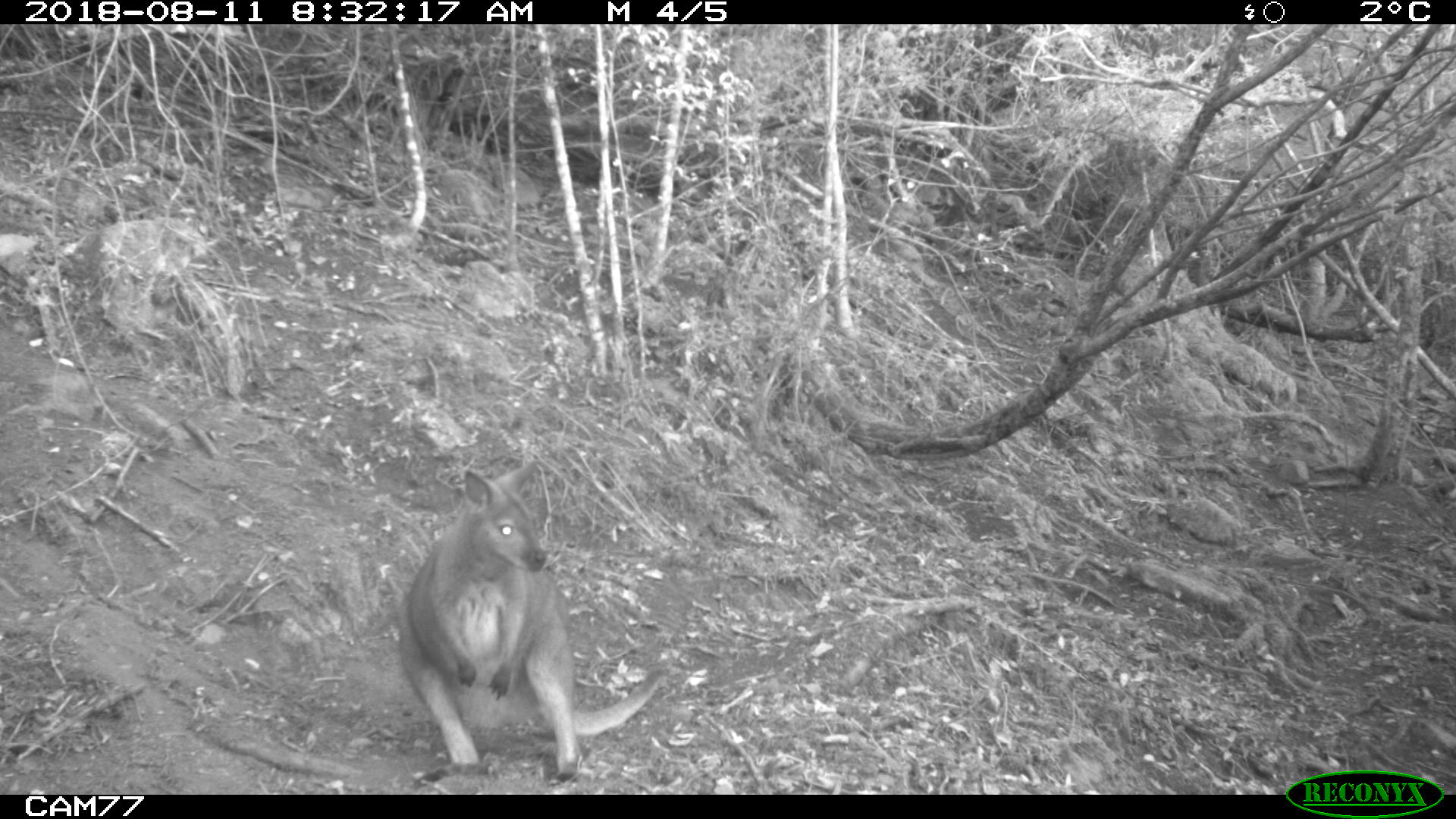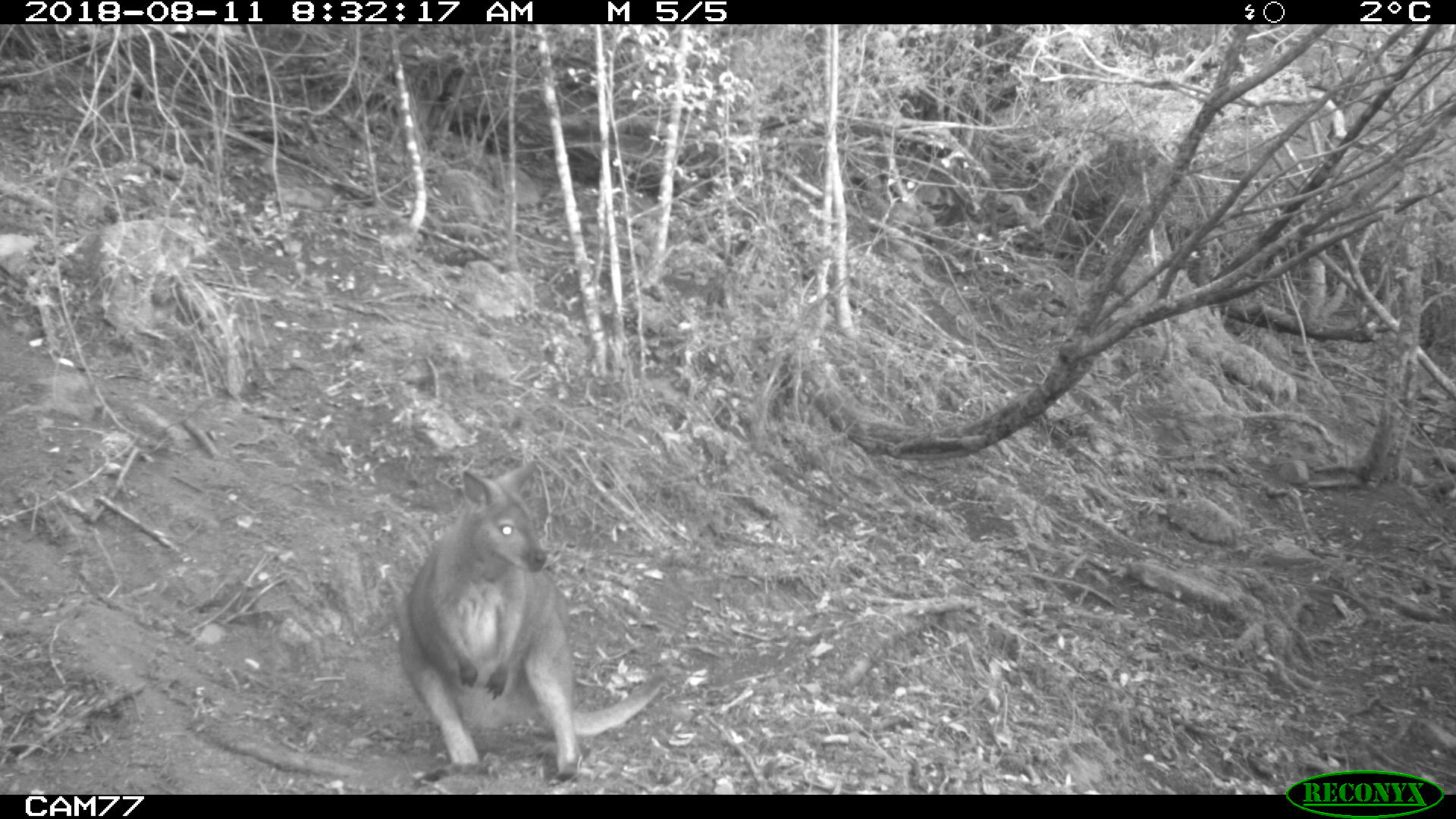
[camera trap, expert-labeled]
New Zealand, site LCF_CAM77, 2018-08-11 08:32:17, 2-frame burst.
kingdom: Animalia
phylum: Chordata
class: Mammalia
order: Diprotodontia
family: Macropodidae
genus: Notamacropus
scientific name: Notamacropus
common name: wallaby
Wallaby (Notamacropus).